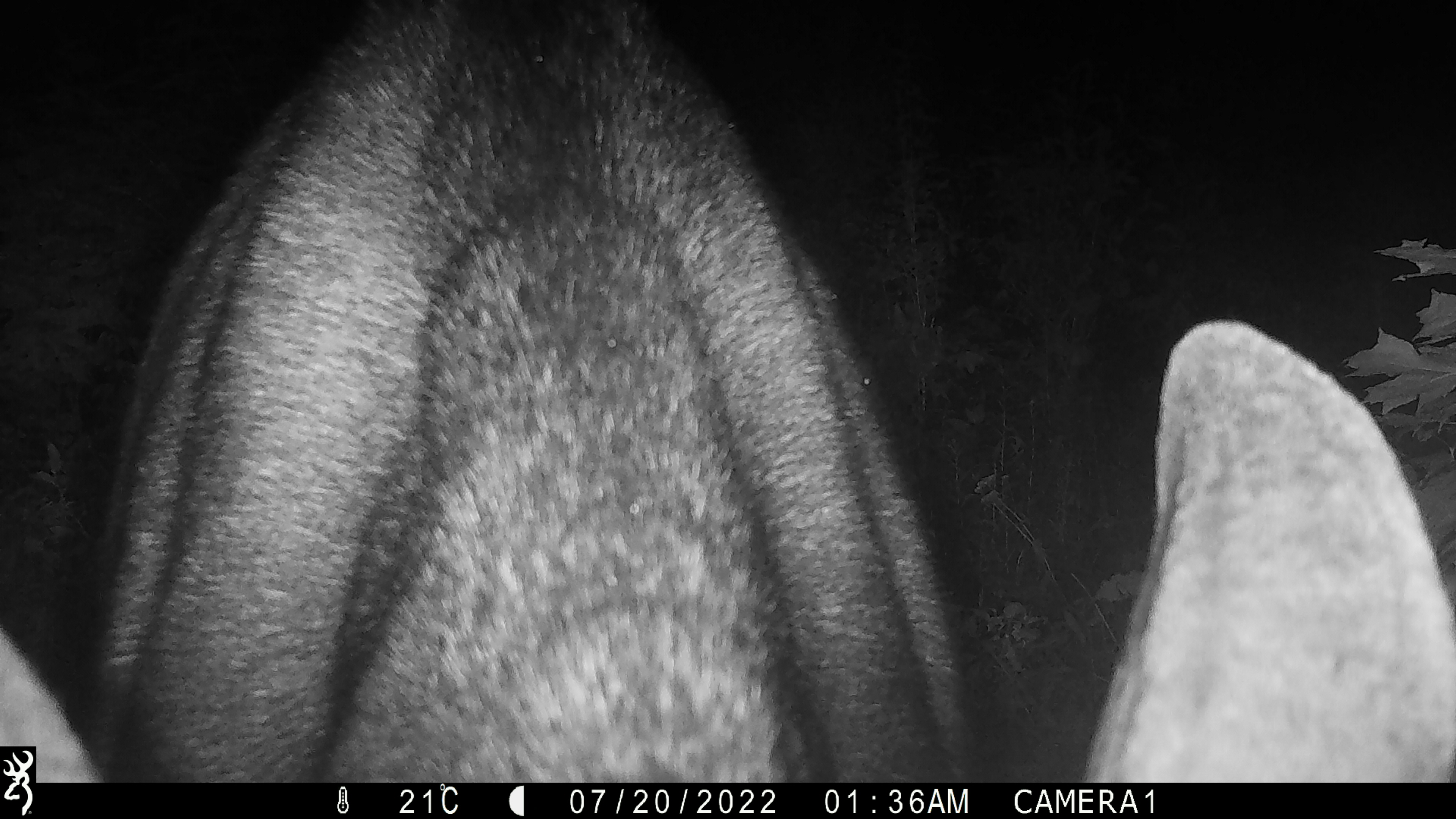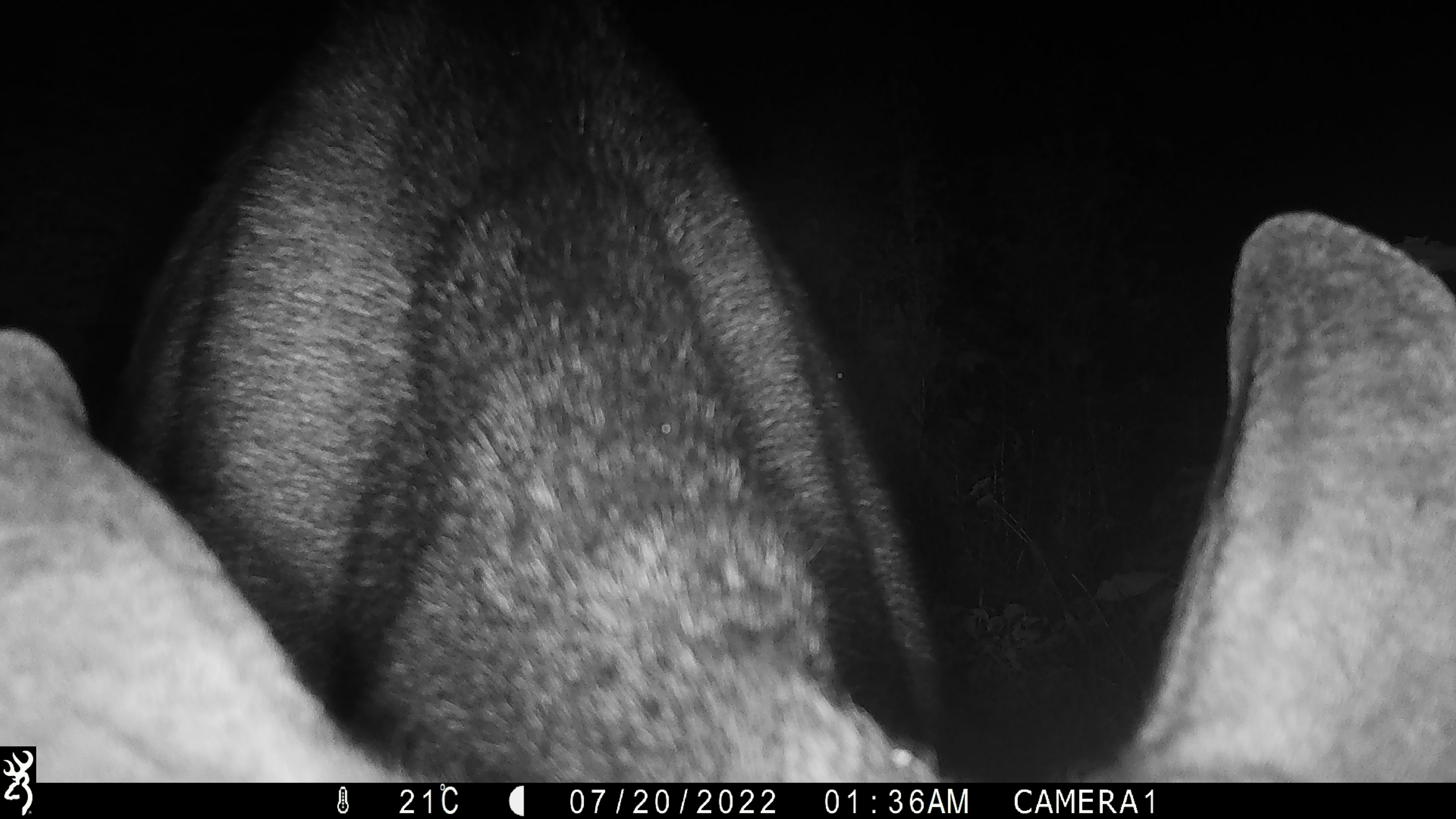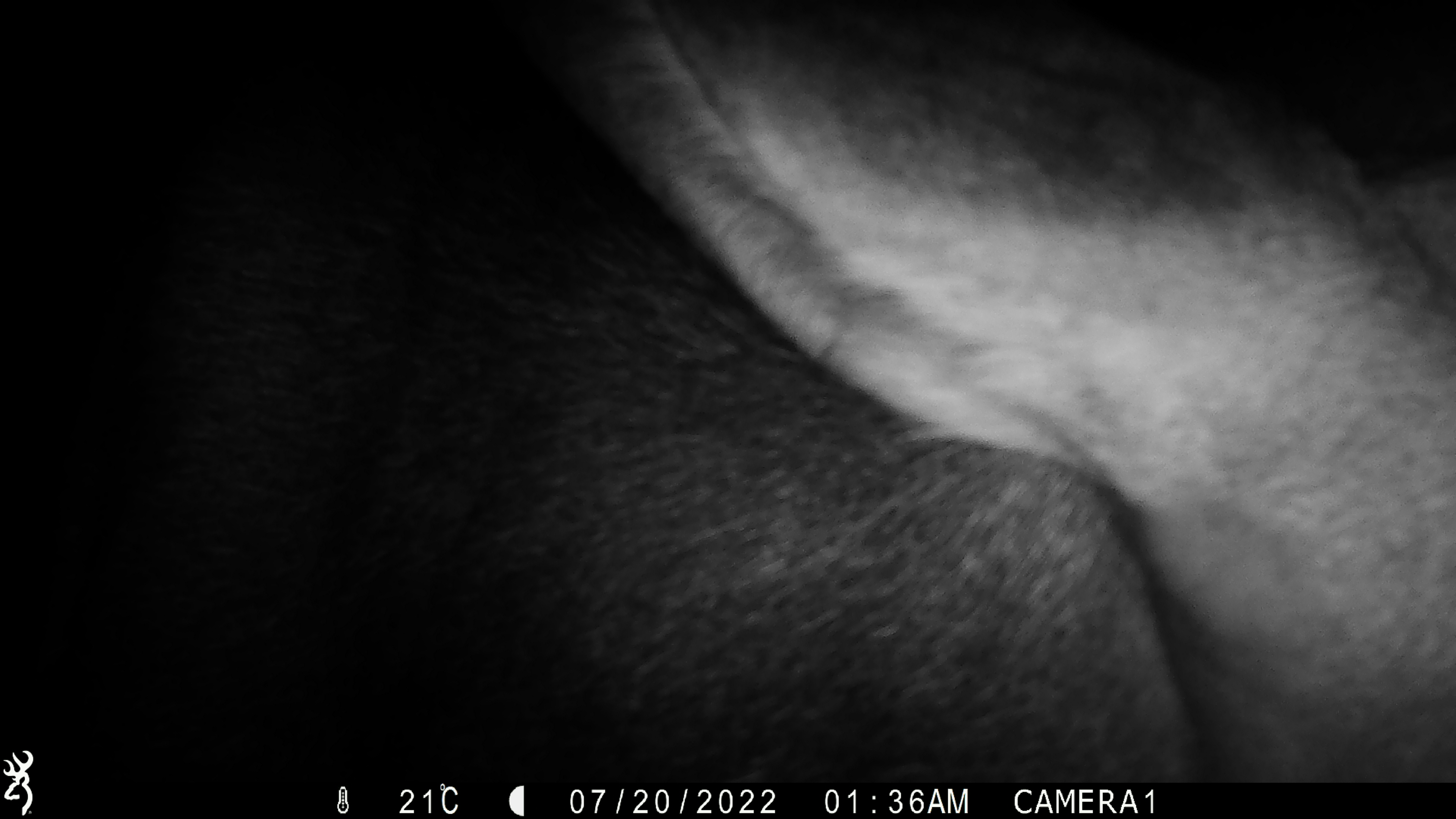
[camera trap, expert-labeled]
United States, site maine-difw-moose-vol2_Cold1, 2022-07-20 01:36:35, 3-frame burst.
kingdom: Animalia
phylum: Chordata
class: Mammalia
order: Artiodactyla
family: Cervidae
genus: Alces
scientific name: Alces alces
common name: moose